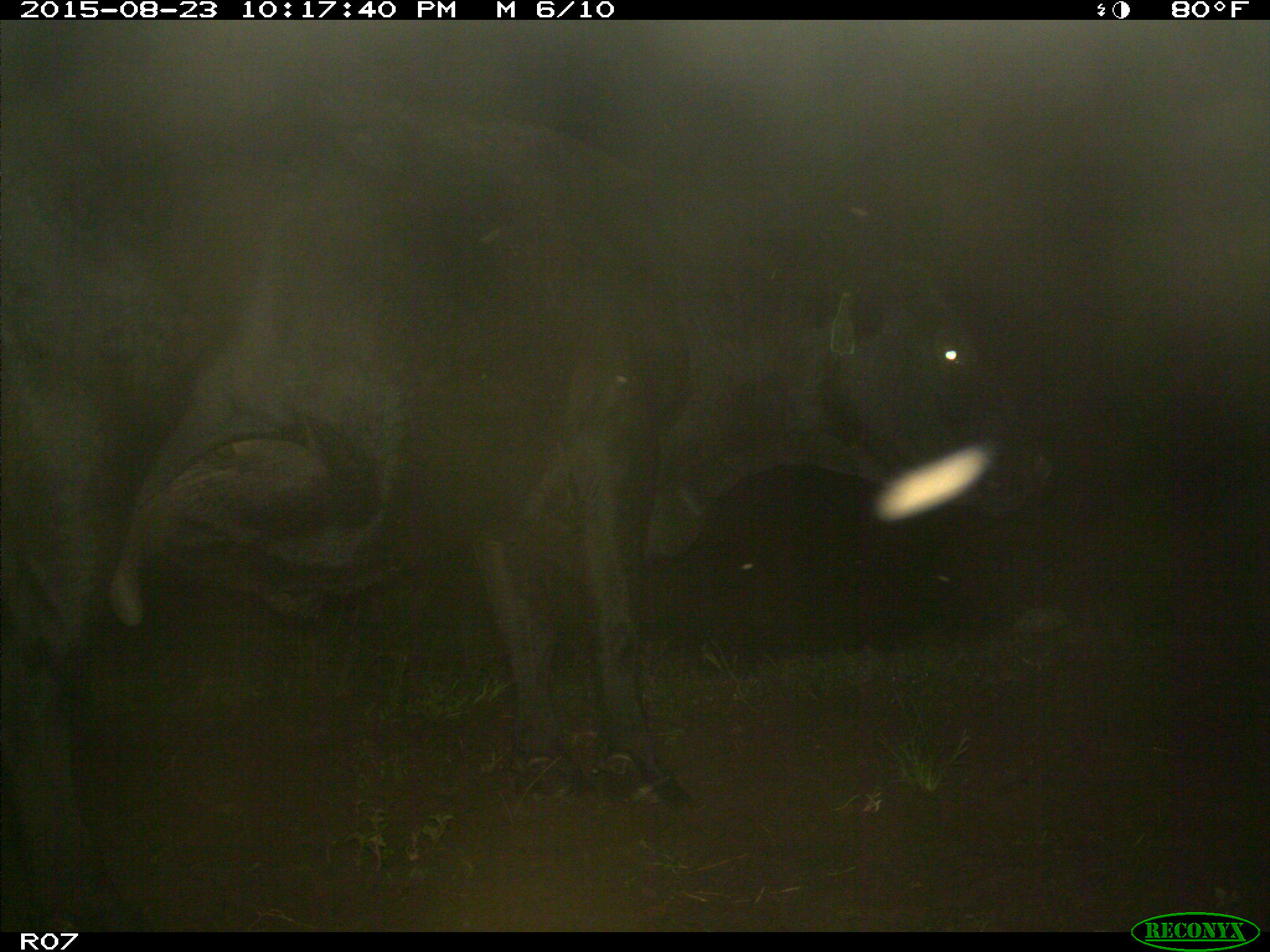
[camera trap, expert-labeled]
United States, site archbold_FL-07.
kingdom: Animalia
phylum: Chordata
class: Mammalia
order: Artiodactyla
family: Bovidae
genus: Bos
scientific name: Bos taurus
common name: domestic cow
Bos taurus (domestic cow).